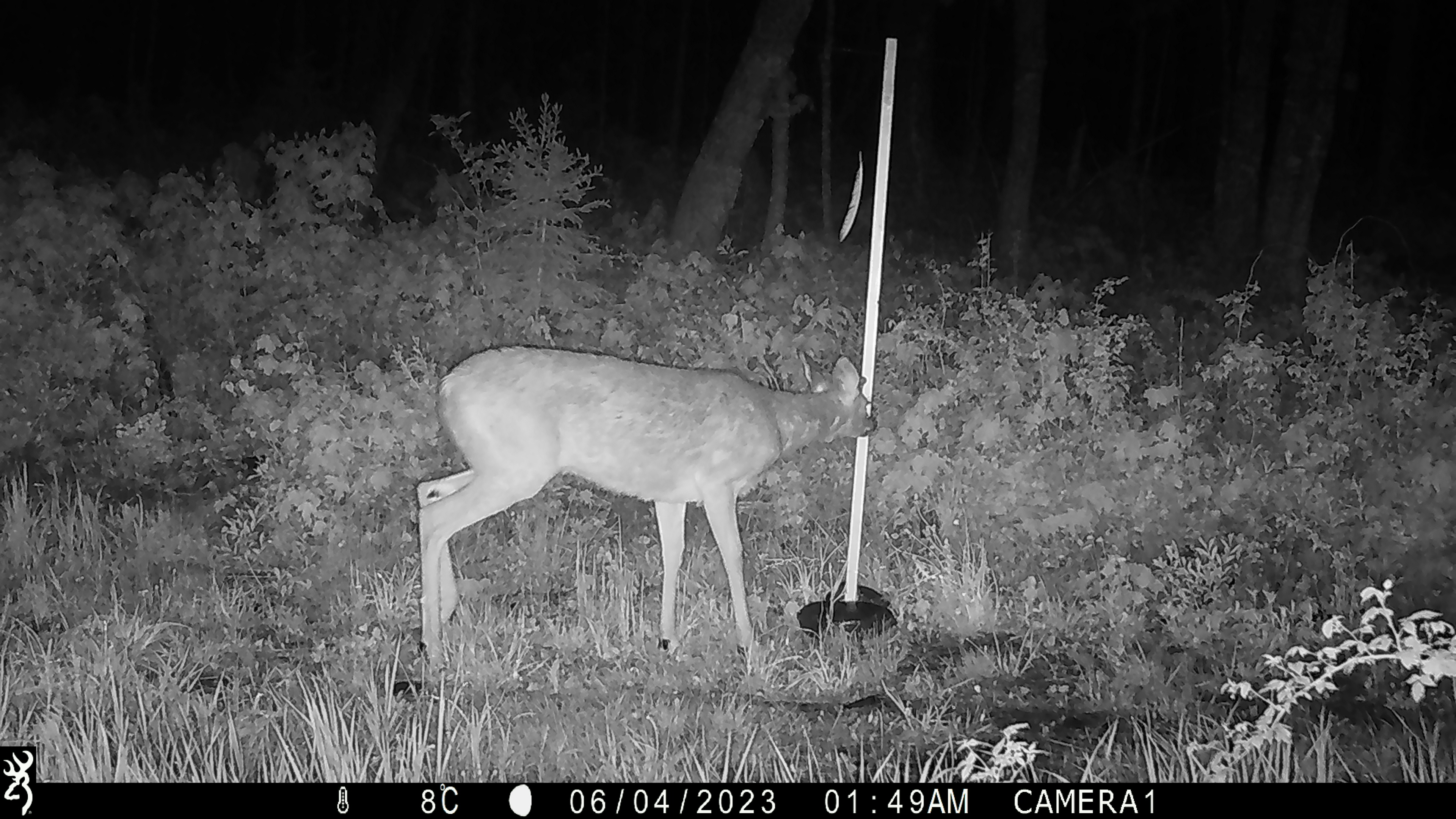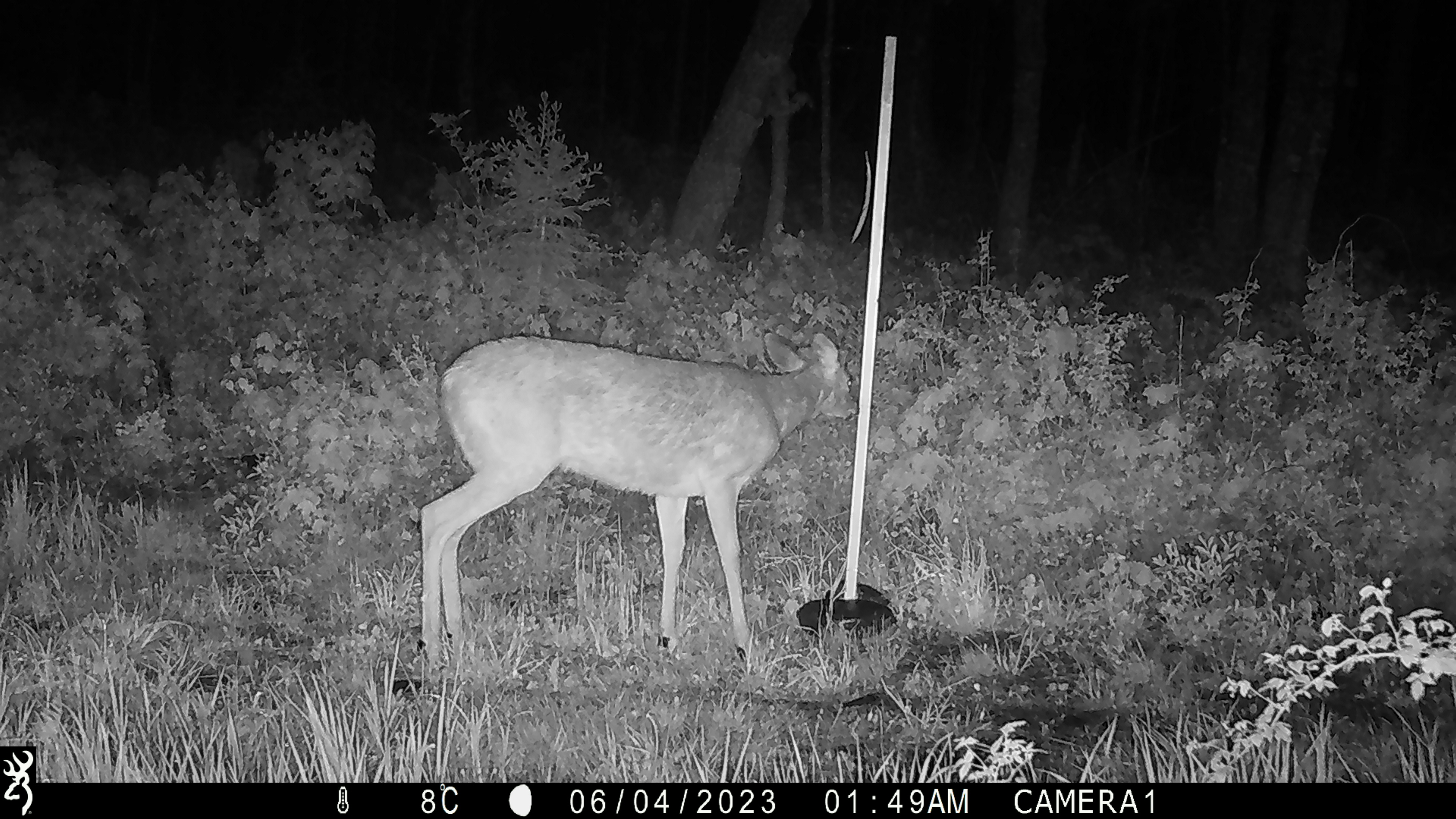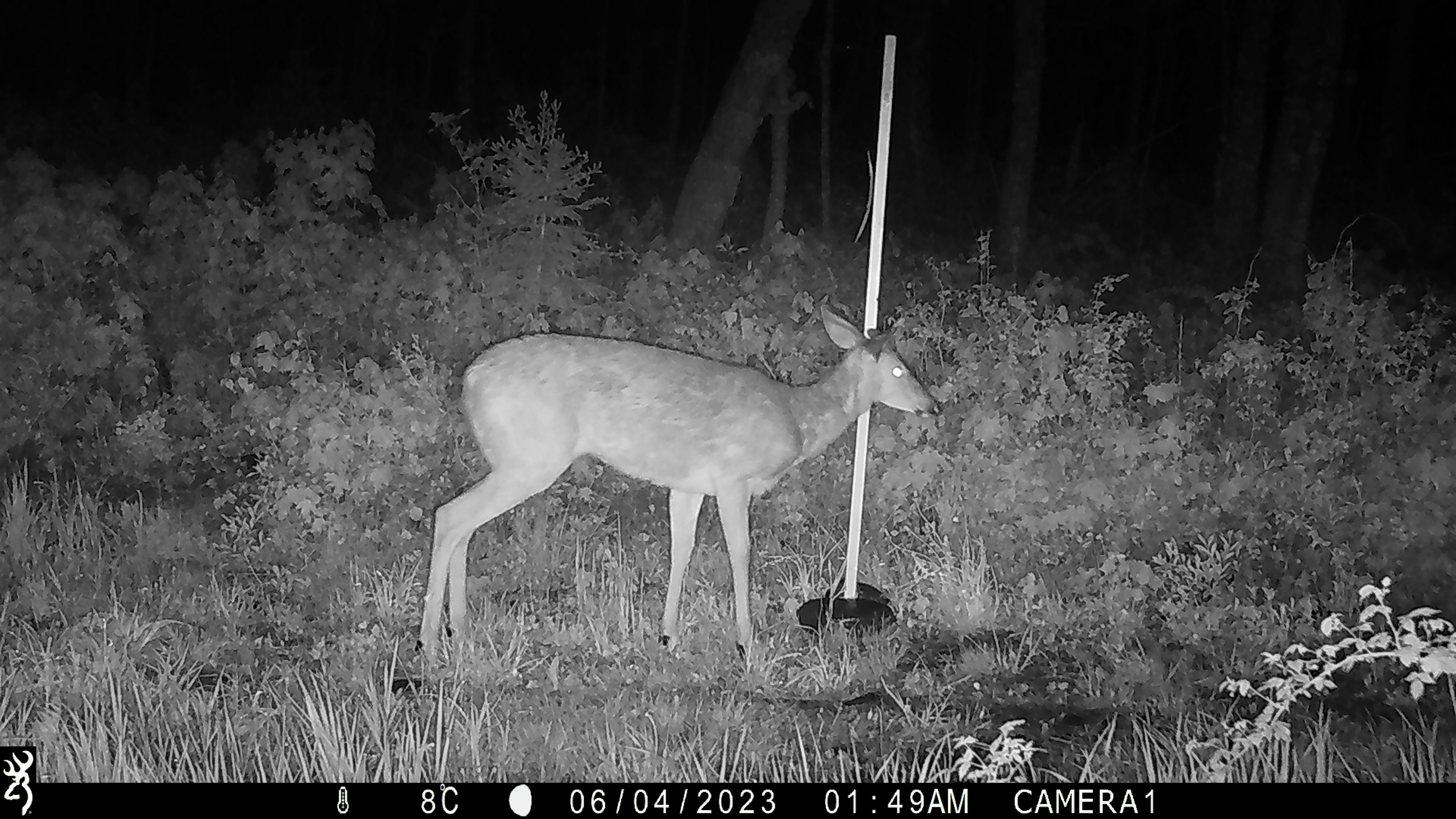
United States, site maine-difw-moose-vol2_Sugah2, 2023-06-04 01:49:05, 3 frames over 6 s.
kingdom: Animalia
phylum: Chordata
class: Mammalia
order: Artiodactyla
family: Cervidae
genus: Odocoileus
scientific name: Odocoileus virginianus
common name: white-tailed deer